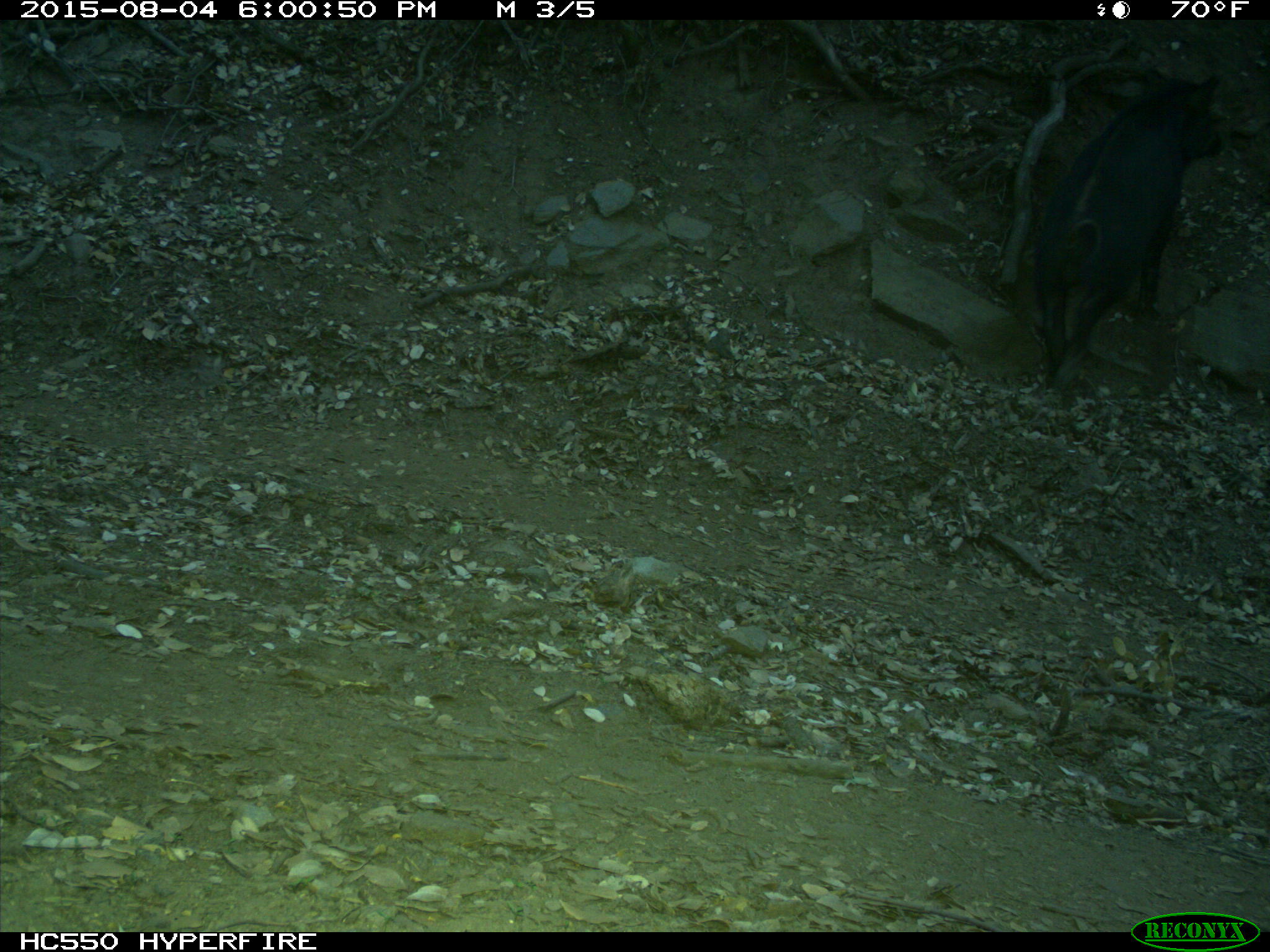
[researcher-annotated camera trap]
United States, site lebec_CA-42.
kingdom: Animalia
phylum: Chordata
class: Mammalia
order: Artiodactyla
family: Suidae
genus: Sus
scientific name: Sus scrofa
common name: wild boar